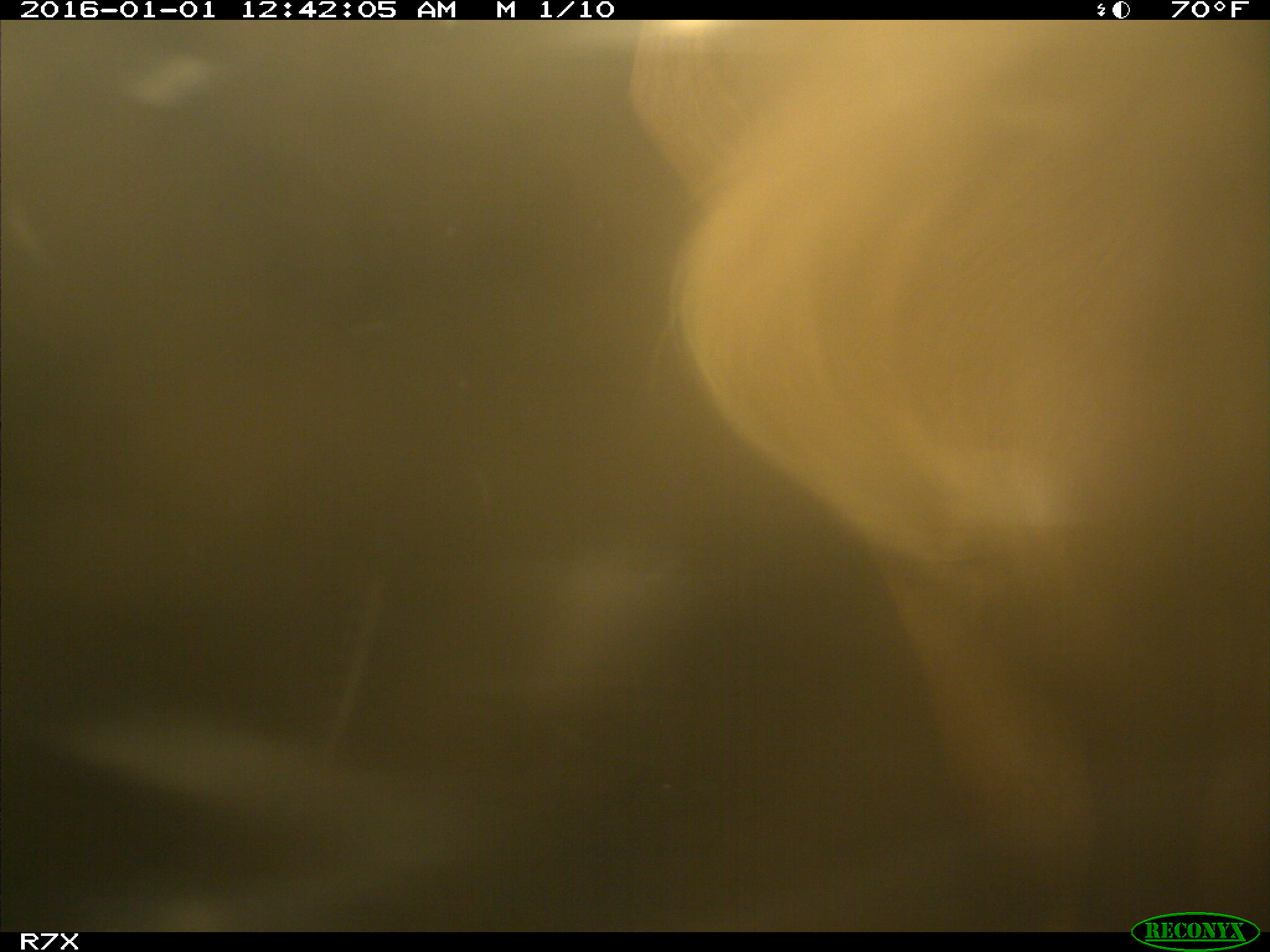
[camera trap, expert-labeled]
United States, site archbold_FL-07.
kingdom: Animalia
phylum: Chordata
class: Mammalia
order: Artiodactyla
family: Bovidae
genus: Bos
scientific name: Bos taurus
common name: domestic cow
Bos taurus (domestic cow).